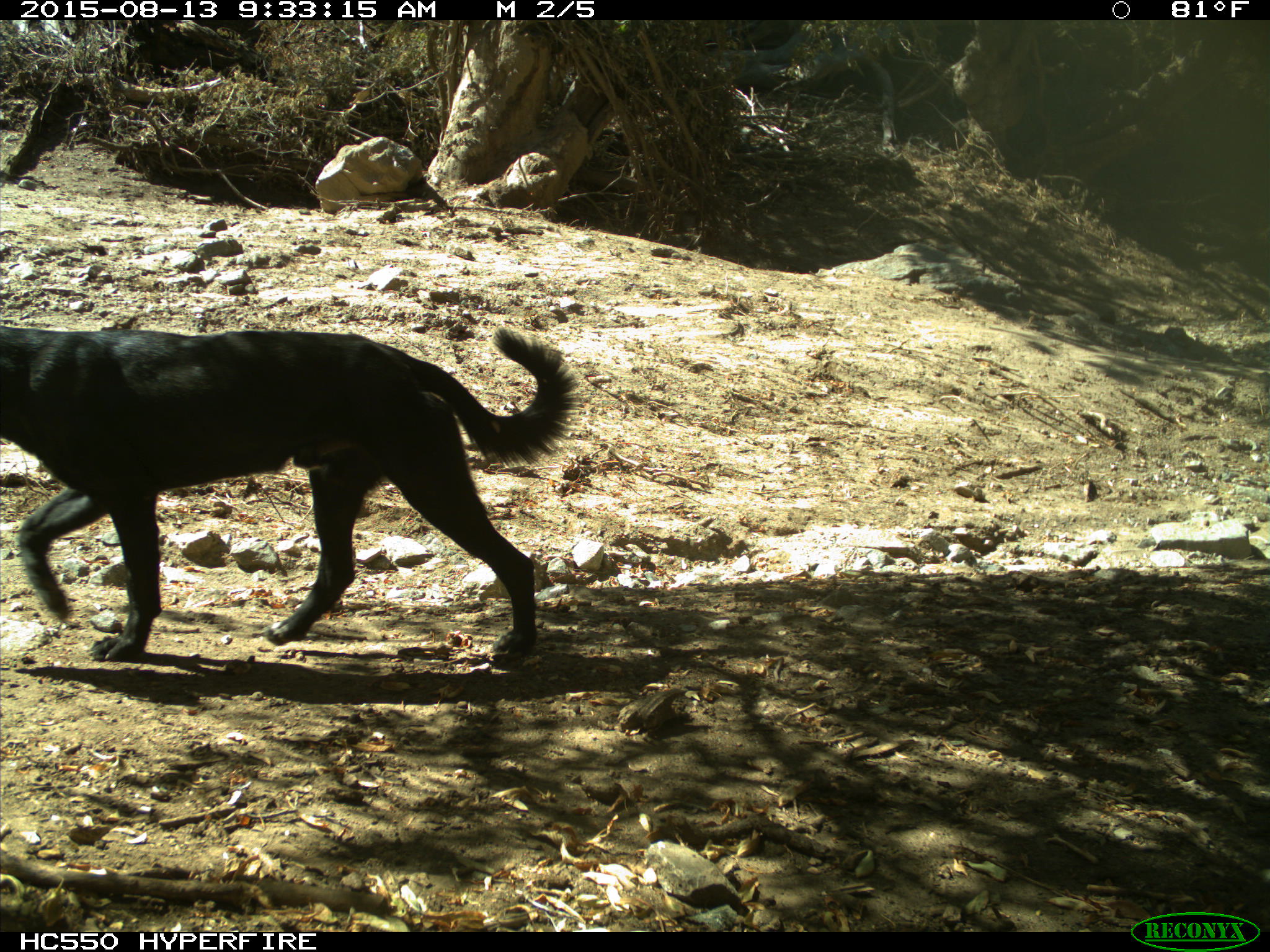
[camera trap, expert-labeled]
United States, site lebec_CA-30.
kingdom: Animalia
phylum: Chordata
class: Mammalia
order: Carnivora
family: Canidae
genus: Canis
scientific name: Canis familiaris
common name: domestic dog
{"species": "Canis familiaris (domestic dog)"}